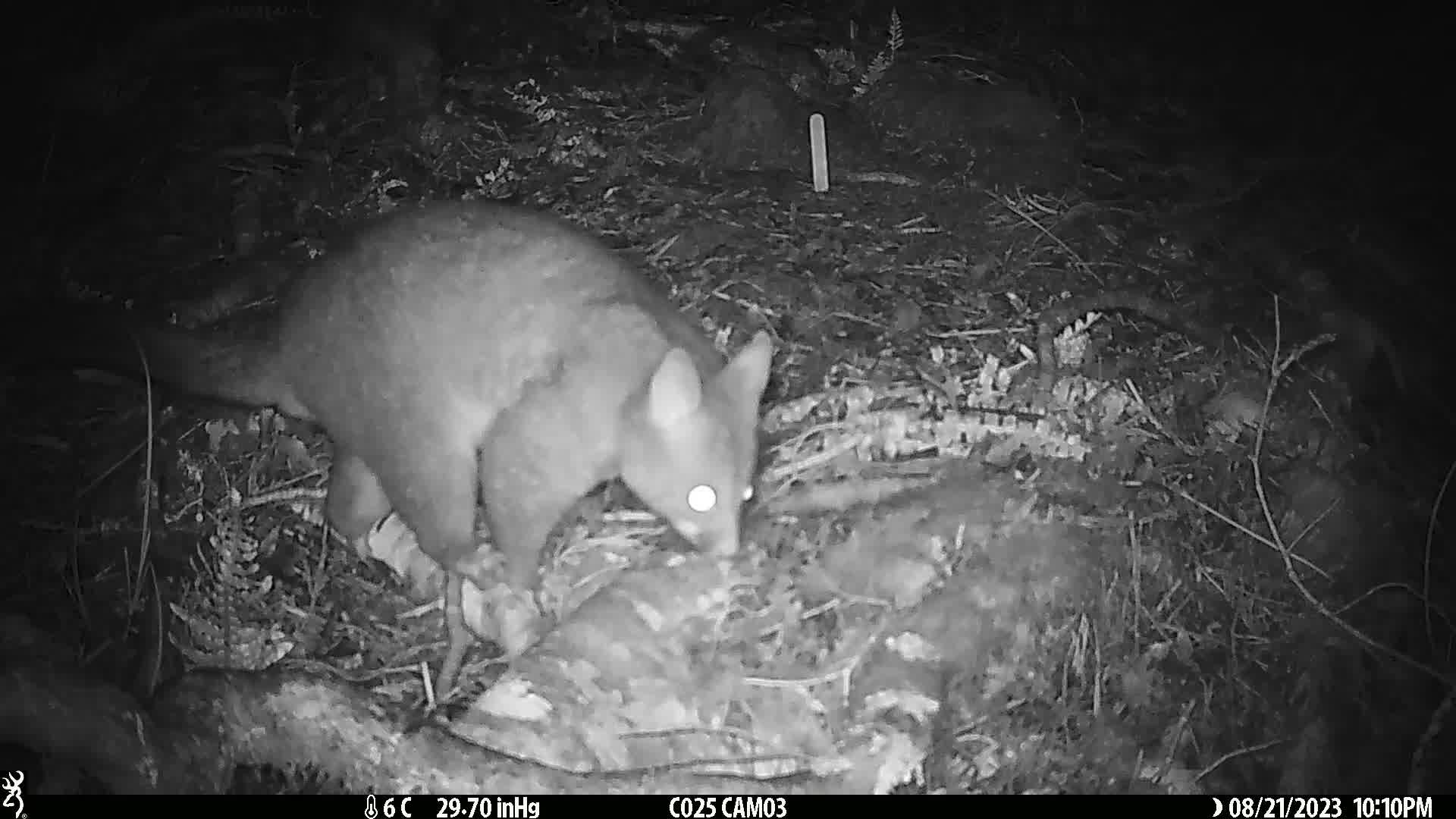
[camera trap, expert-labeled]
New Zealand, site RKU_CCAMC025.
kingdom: Animalia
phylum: Chordata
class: Mammalia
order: Diprotodontia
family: Phalangeridae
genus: Trichosurus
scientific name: Trichosurus vulpecula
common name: common brushtail possum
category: possum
Possum (common brushtail possum) (Trichosurus vulpecula).